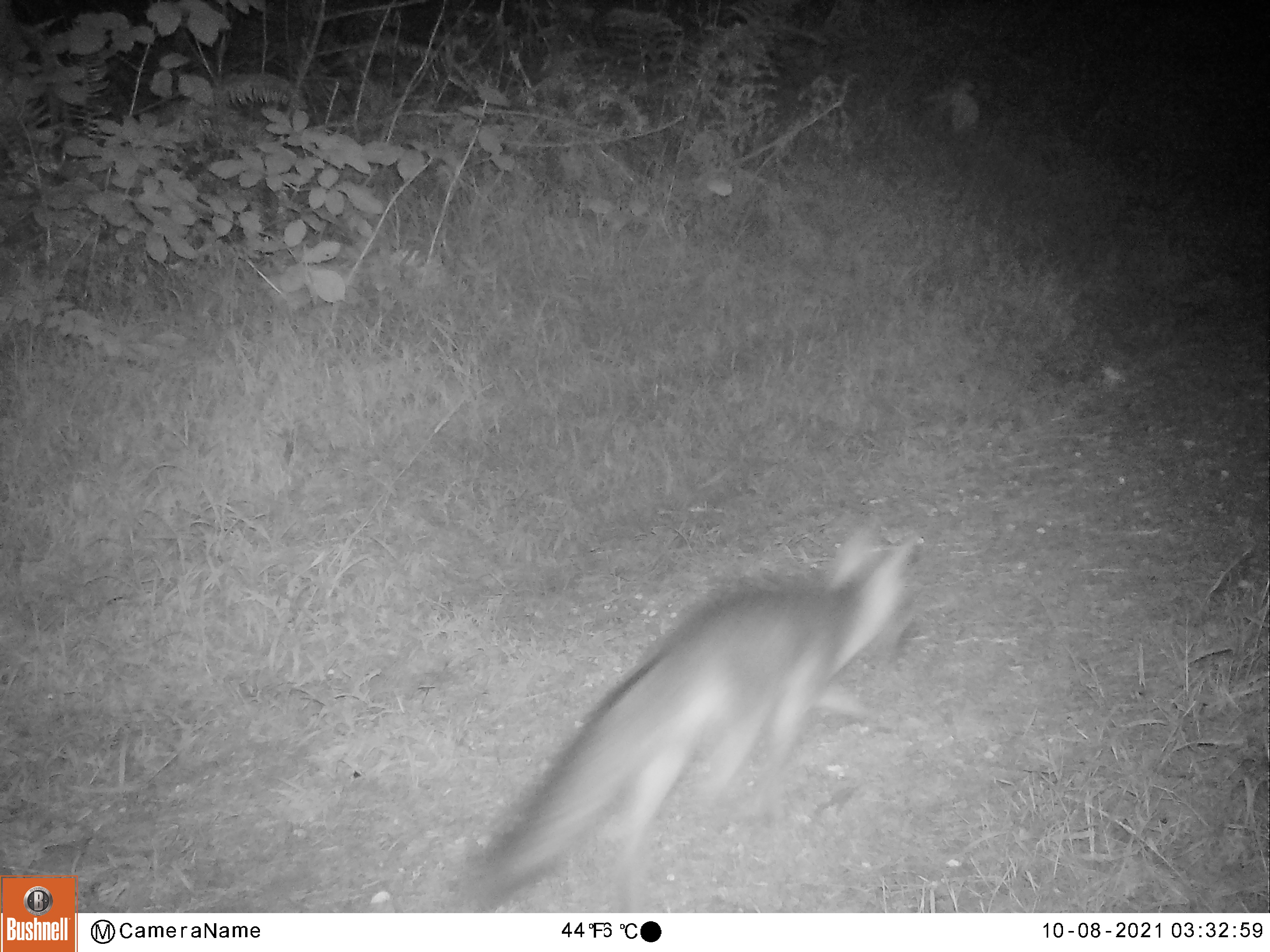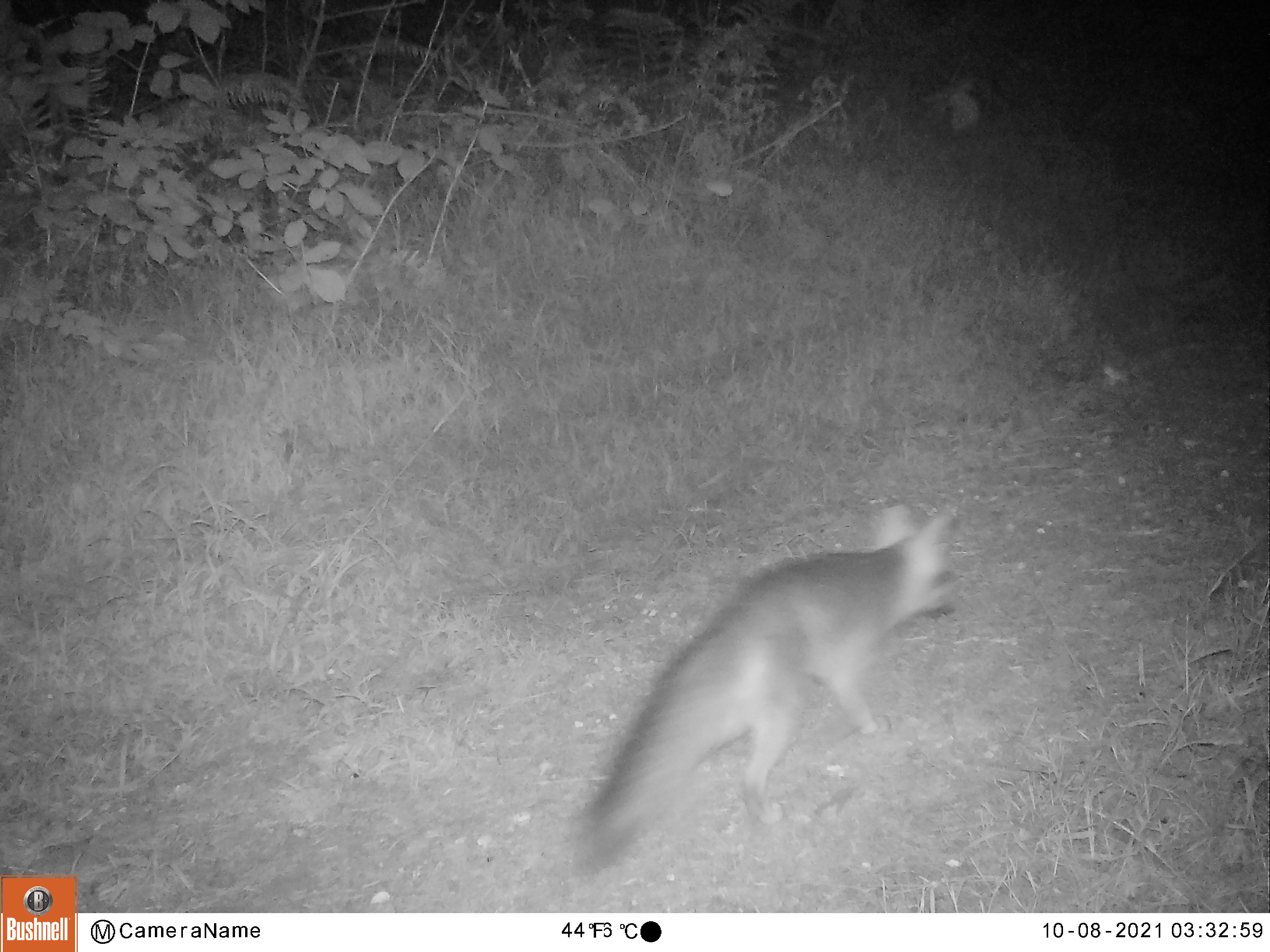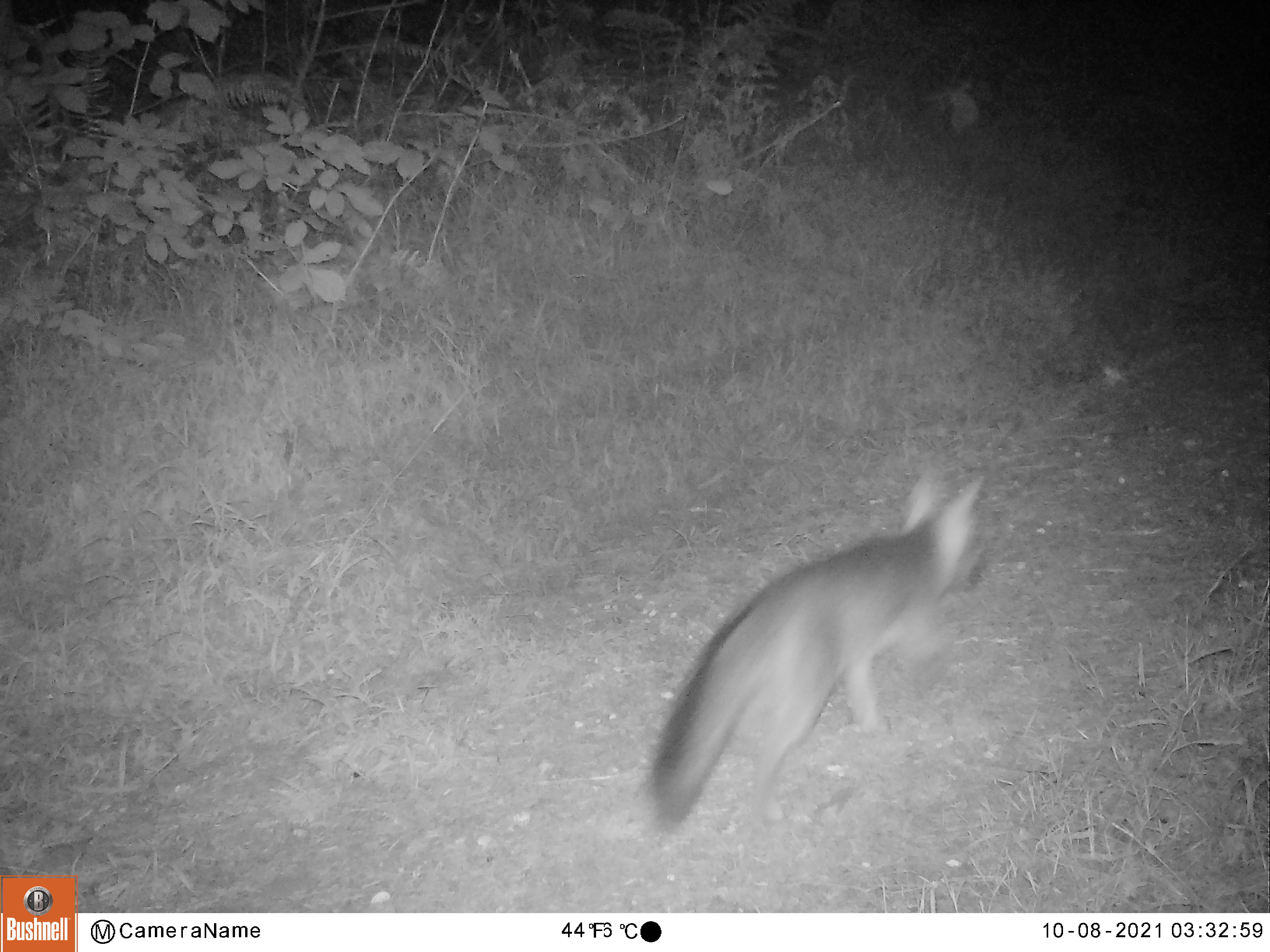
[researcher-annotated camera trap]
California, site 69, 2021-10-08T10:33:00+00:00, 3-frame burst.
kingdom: Animalia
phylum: Chordata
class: Mammalia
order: Carnivora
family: Canidae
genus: Urocyon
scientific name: Urocyon cinereoargenteus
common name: gray fox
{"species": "gray fox (Urocyon cinereoargenteus)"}